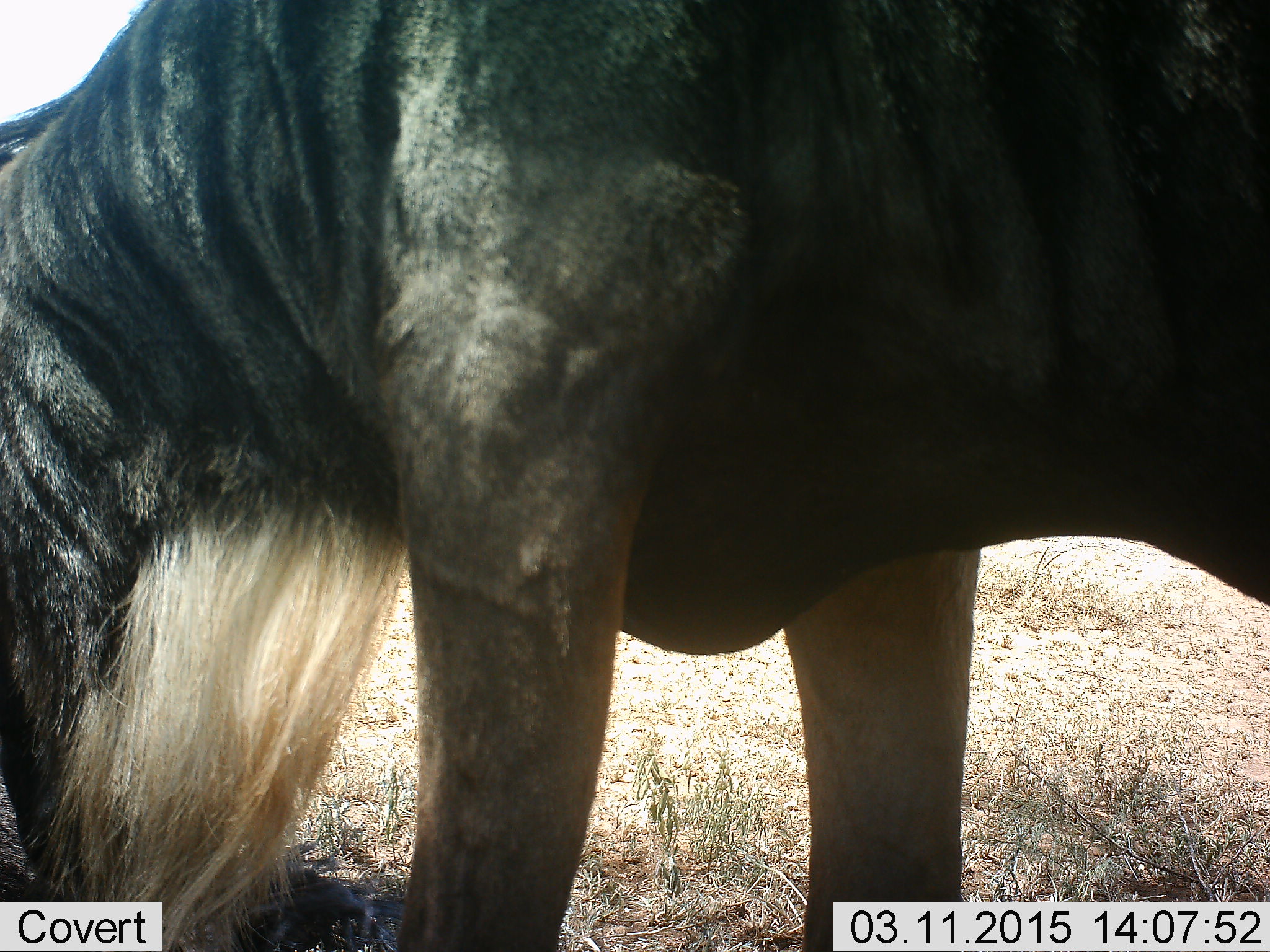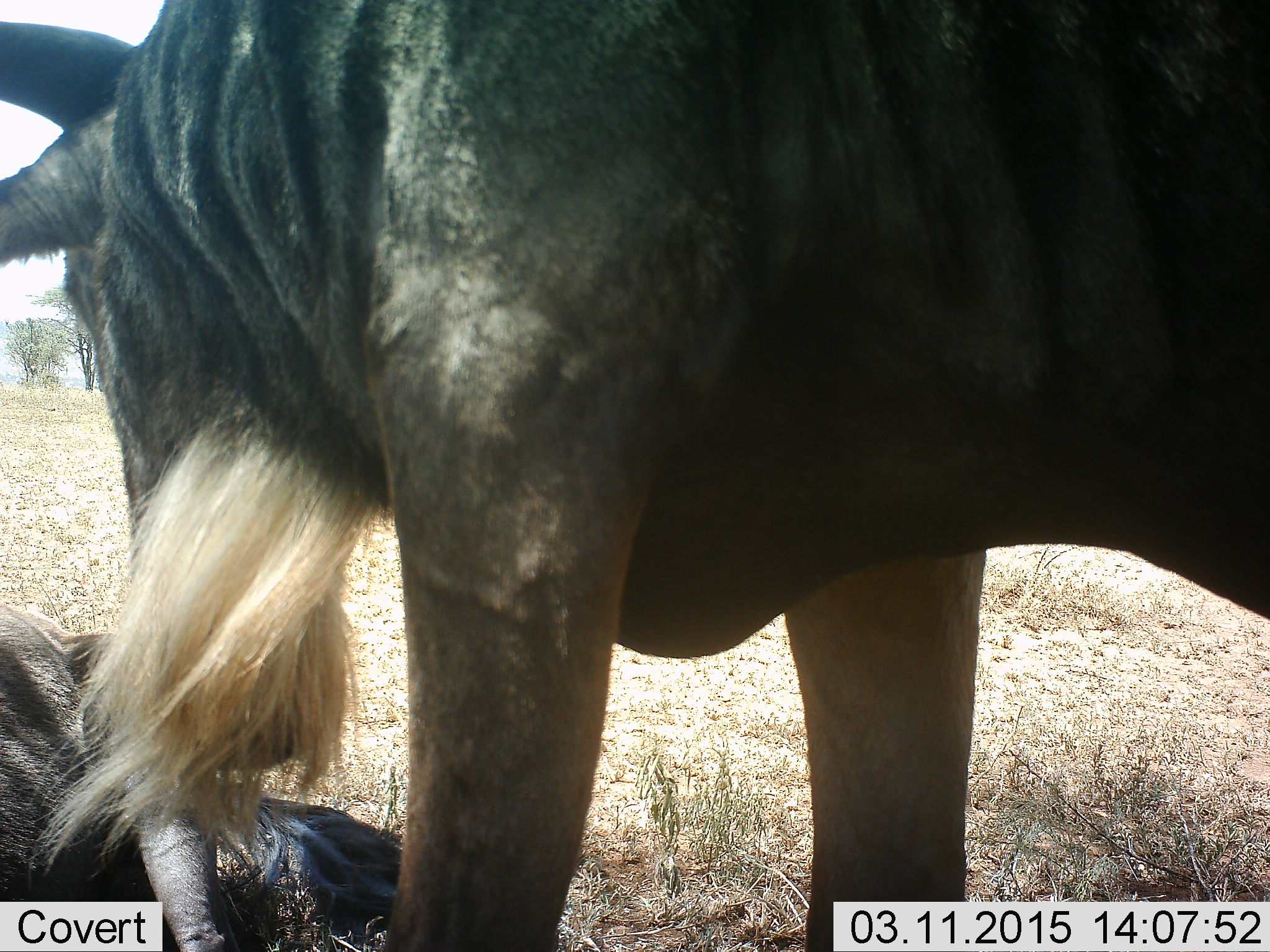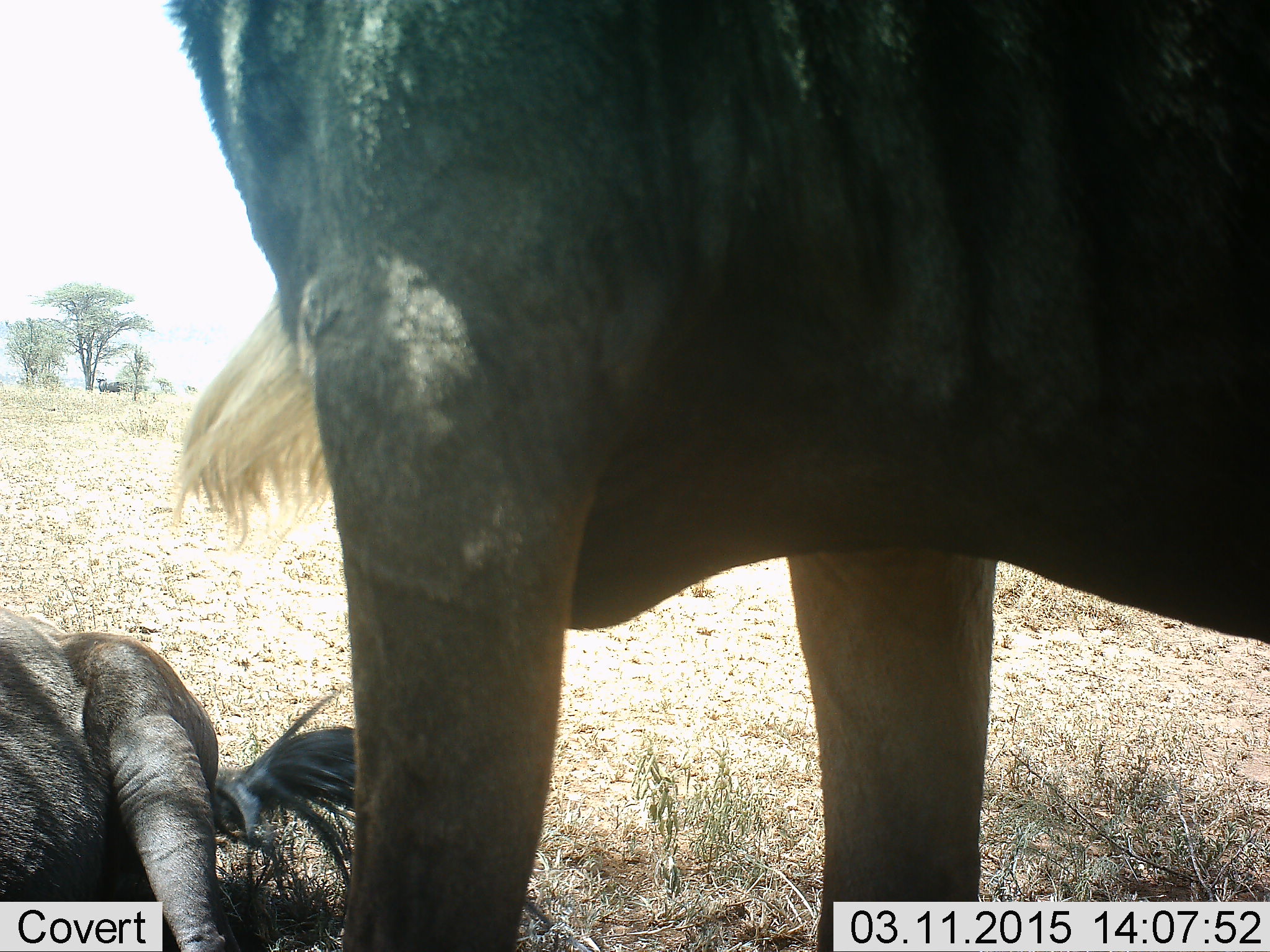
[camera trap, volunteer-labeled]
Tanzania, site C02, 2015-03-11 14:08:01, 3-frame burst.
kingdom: Animalia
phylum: Chordata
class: Mammalia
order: Artiodactyla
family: Bovidae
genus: Connochaetes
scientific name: Connochaetes taurinus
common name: blue wildebeest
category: wildebeest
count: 2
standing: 60%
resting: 90%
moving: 10%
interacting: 10%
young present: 0%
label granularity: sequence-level